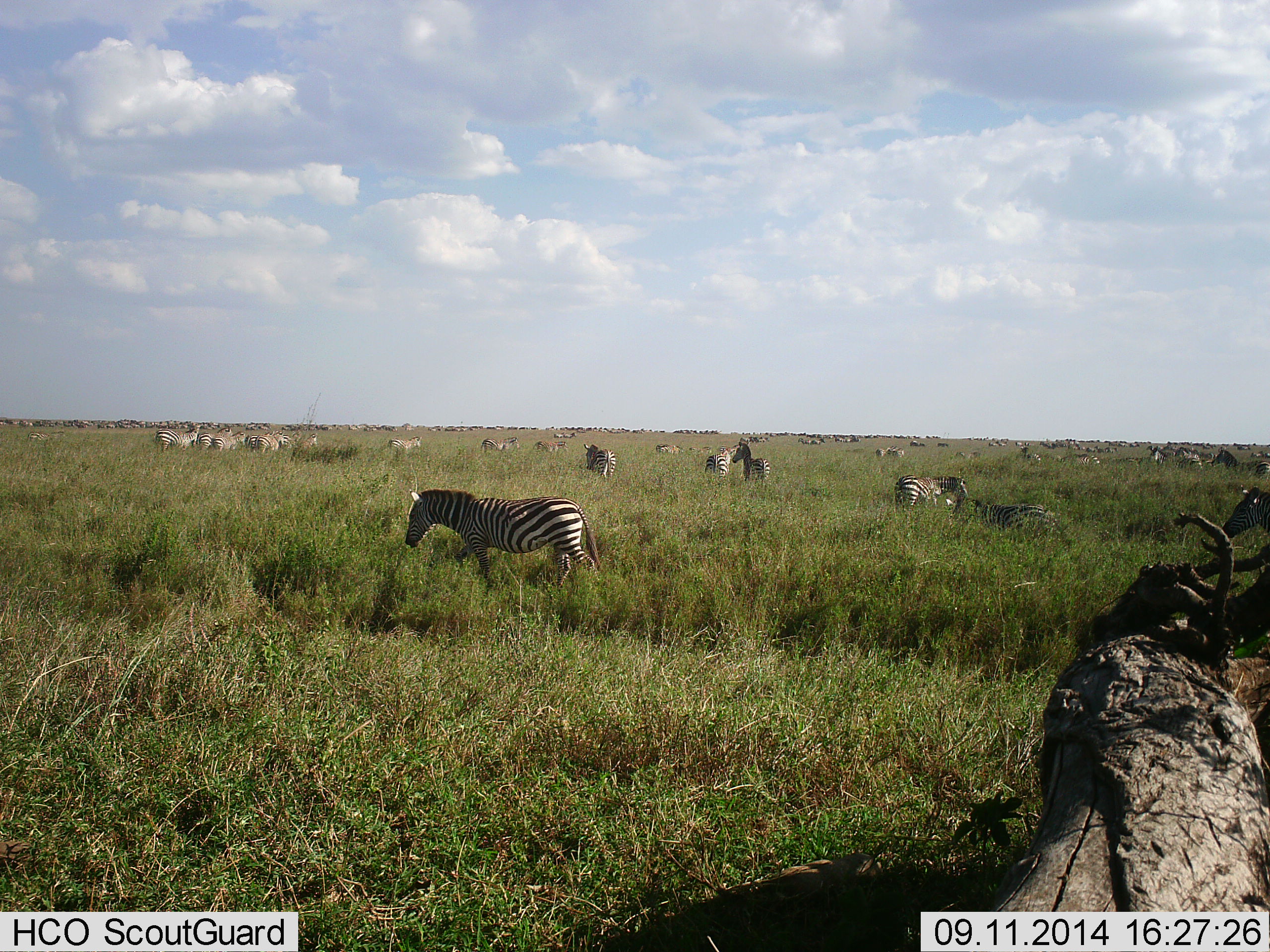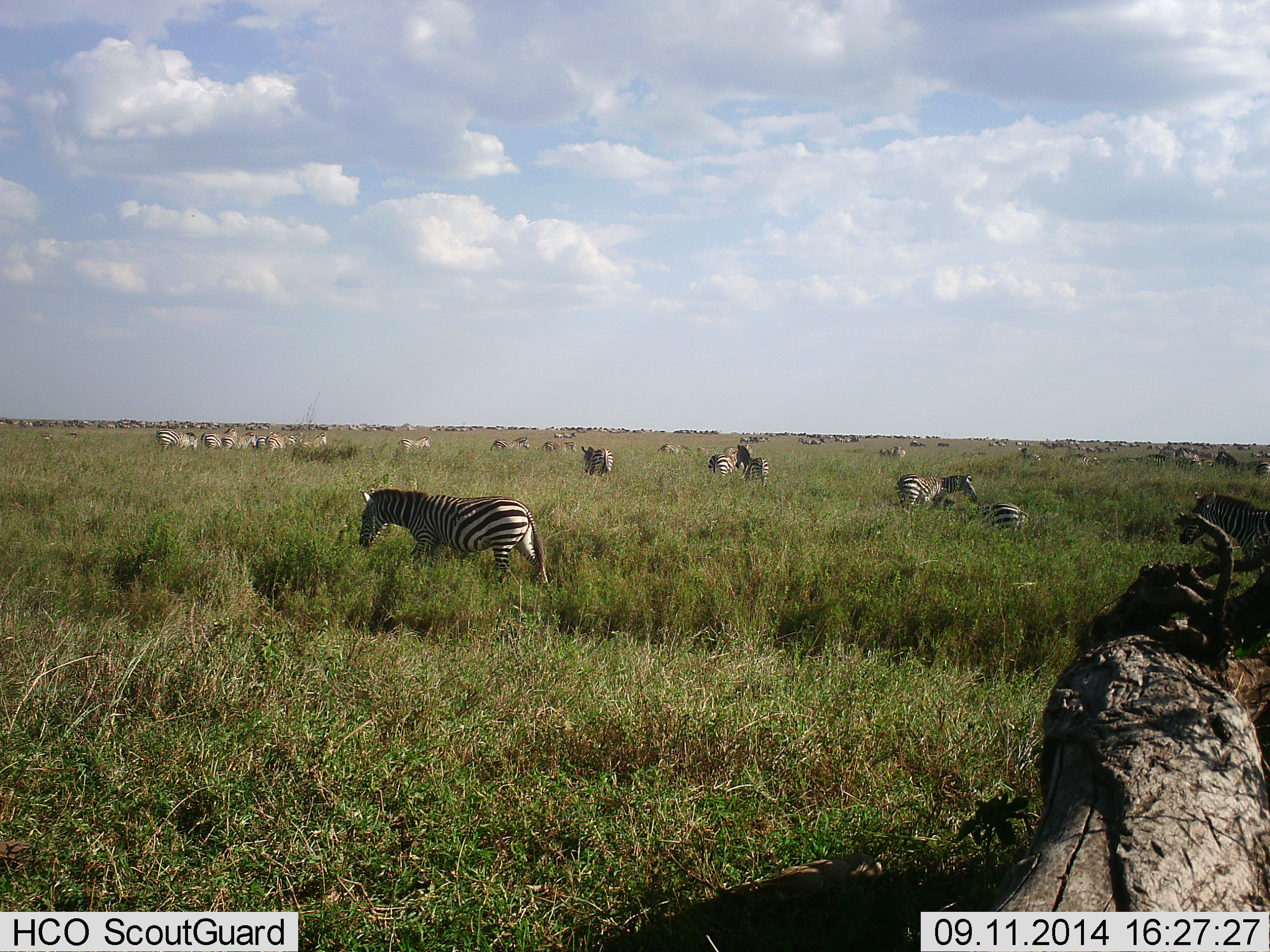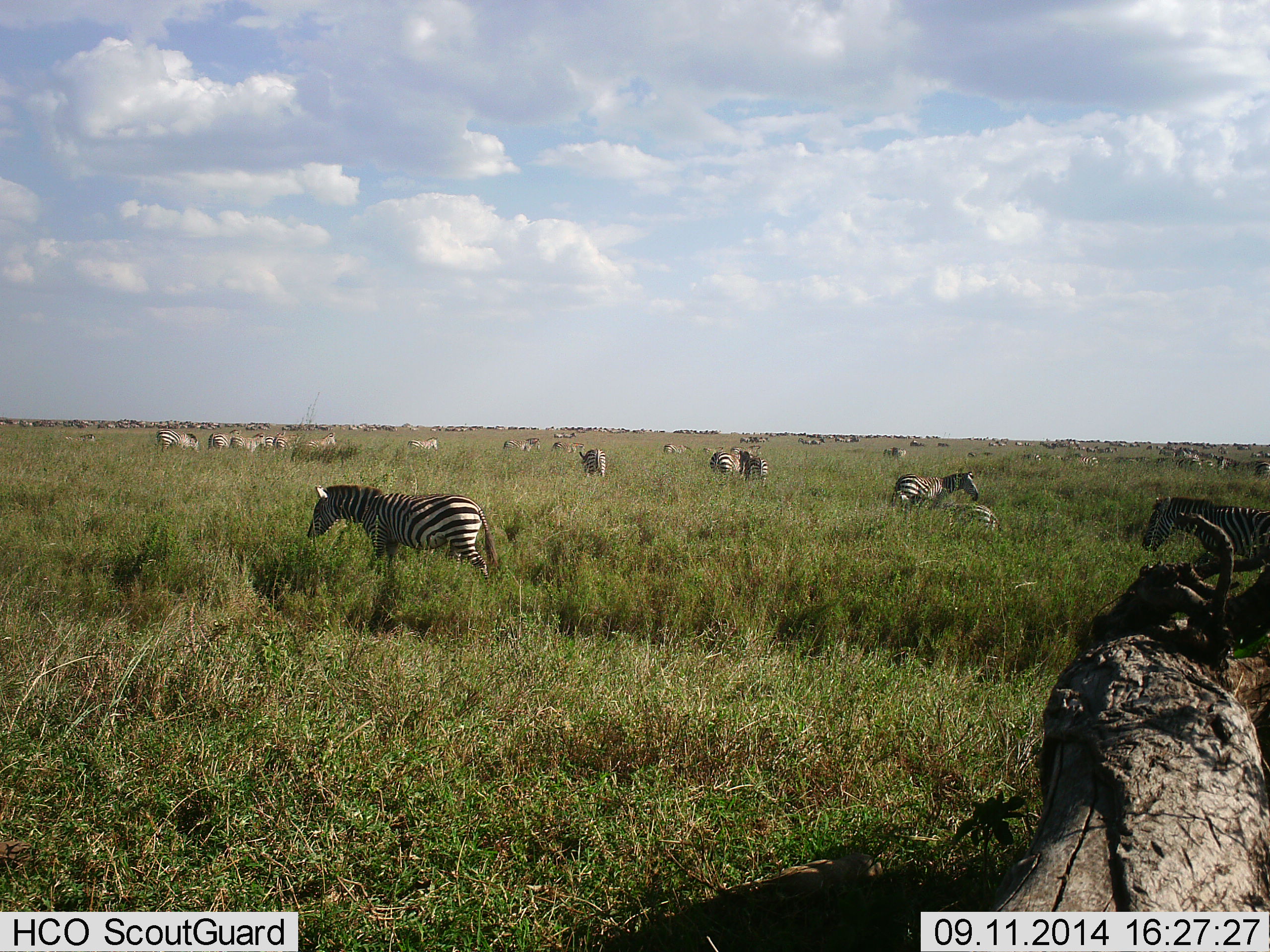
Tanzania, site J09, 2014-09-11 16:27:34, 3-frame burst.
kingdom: Animalia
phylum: Chordata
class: Mammalia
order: Perissodactyla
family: Equidae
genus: Equus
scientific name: Equus quagga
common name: plains zebra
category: zebra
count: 11-50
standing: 70%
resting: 30%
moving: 80%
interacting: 10%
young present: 0%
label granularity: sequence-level